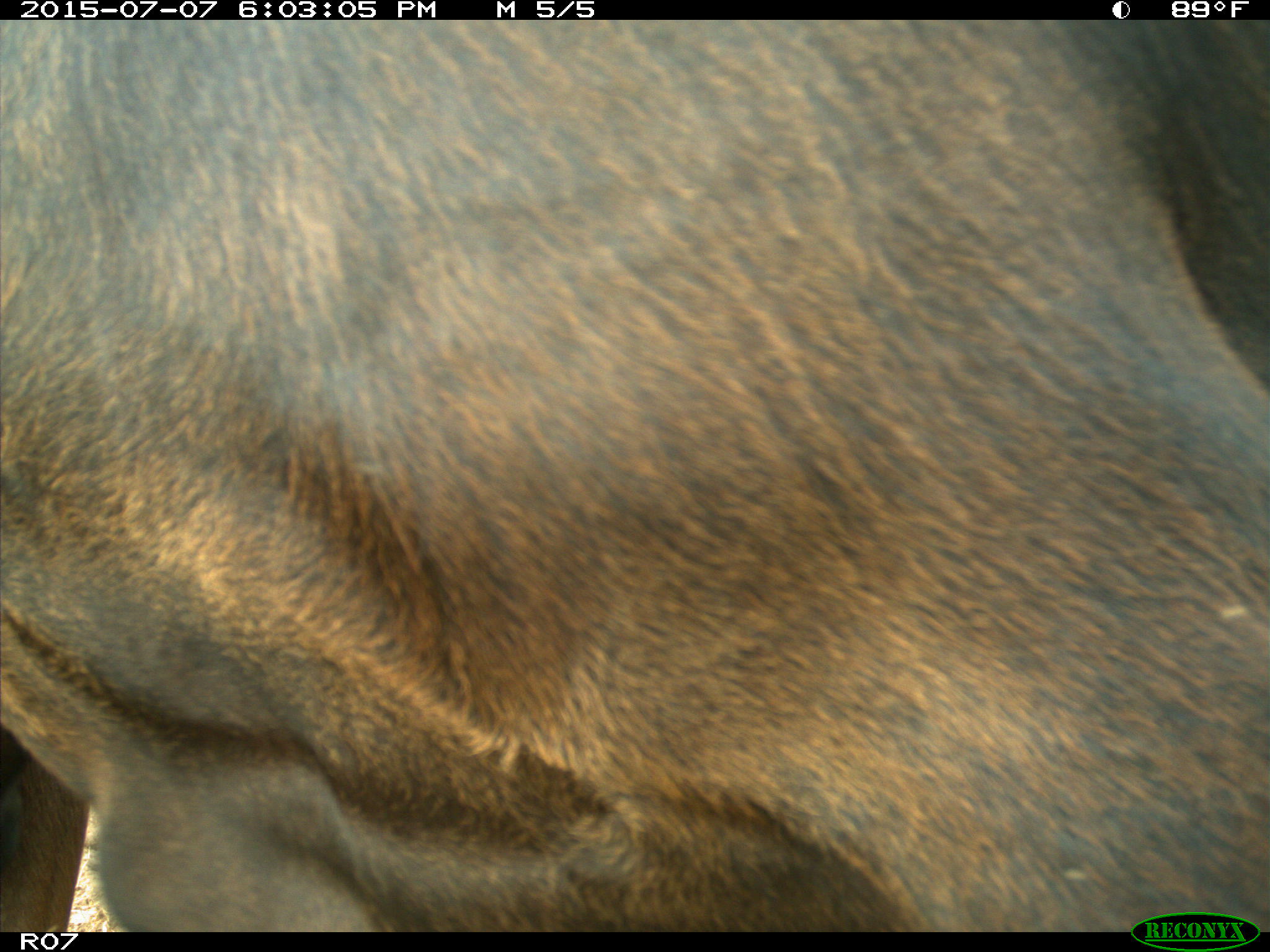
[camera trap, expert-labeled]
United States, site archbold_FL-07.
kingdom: Animalia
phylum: Chordata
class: Mammalia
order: Artiodactyla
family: Bovidae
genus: Bos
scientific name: Bos taurus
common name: domestic cow